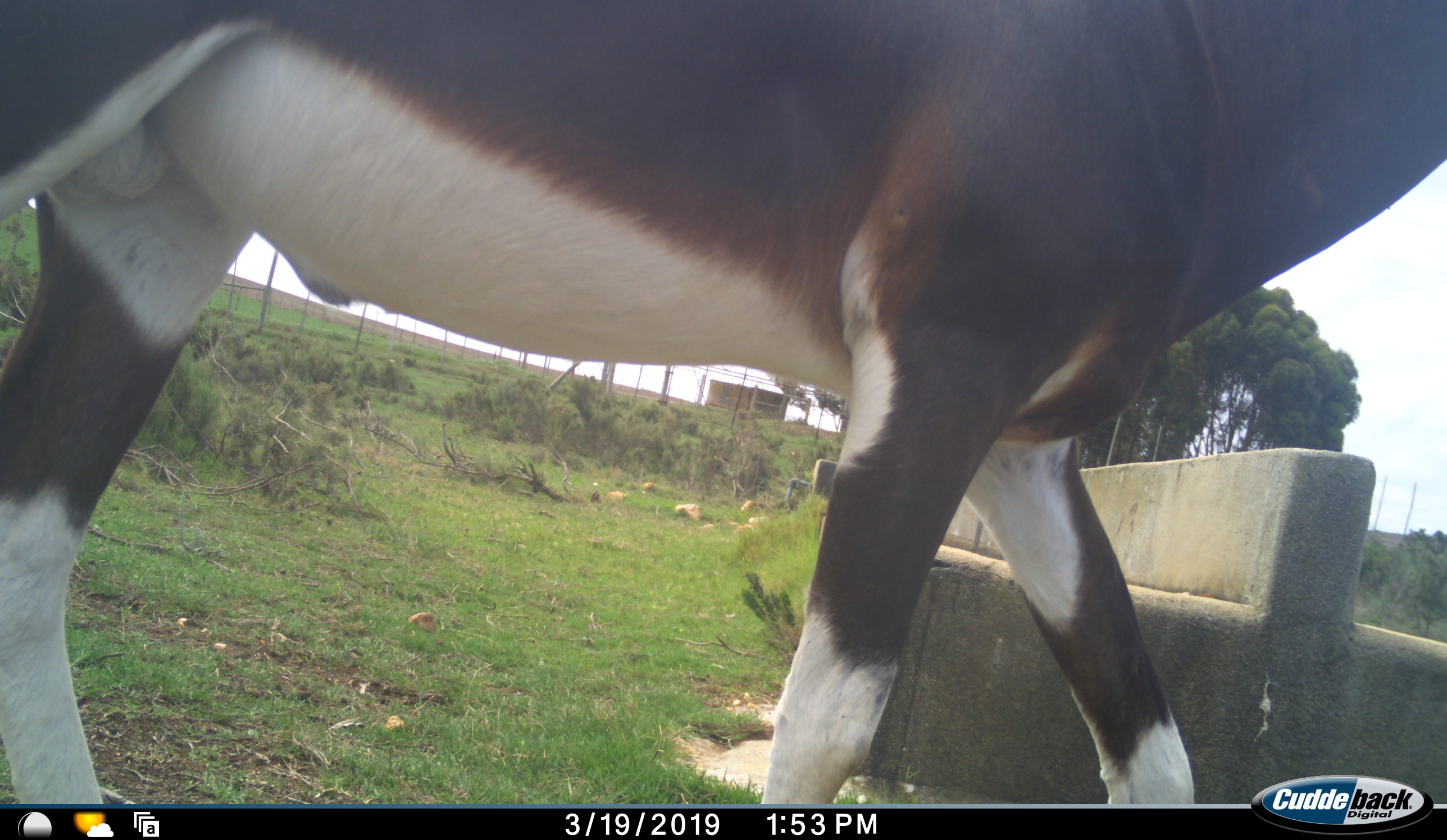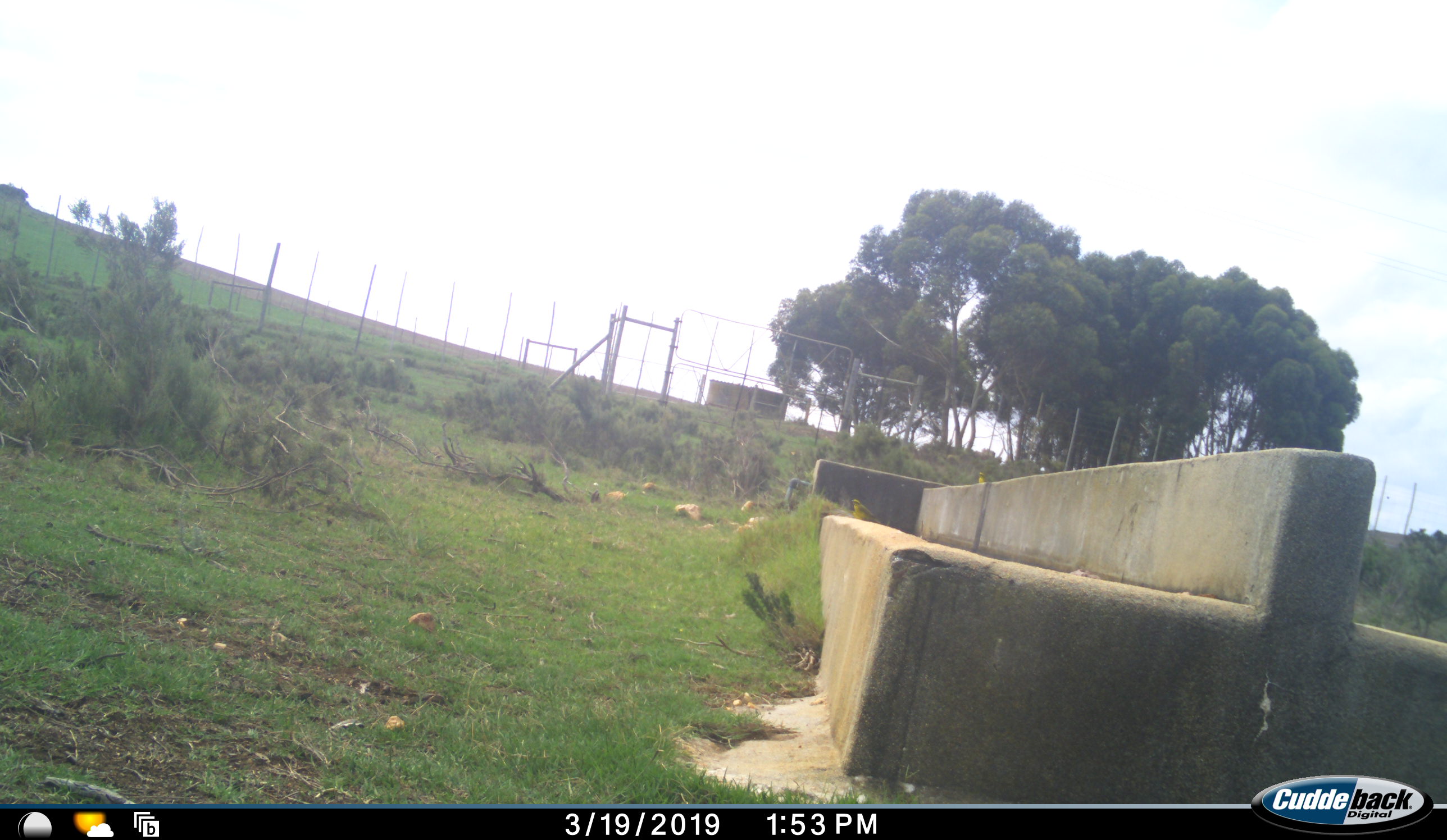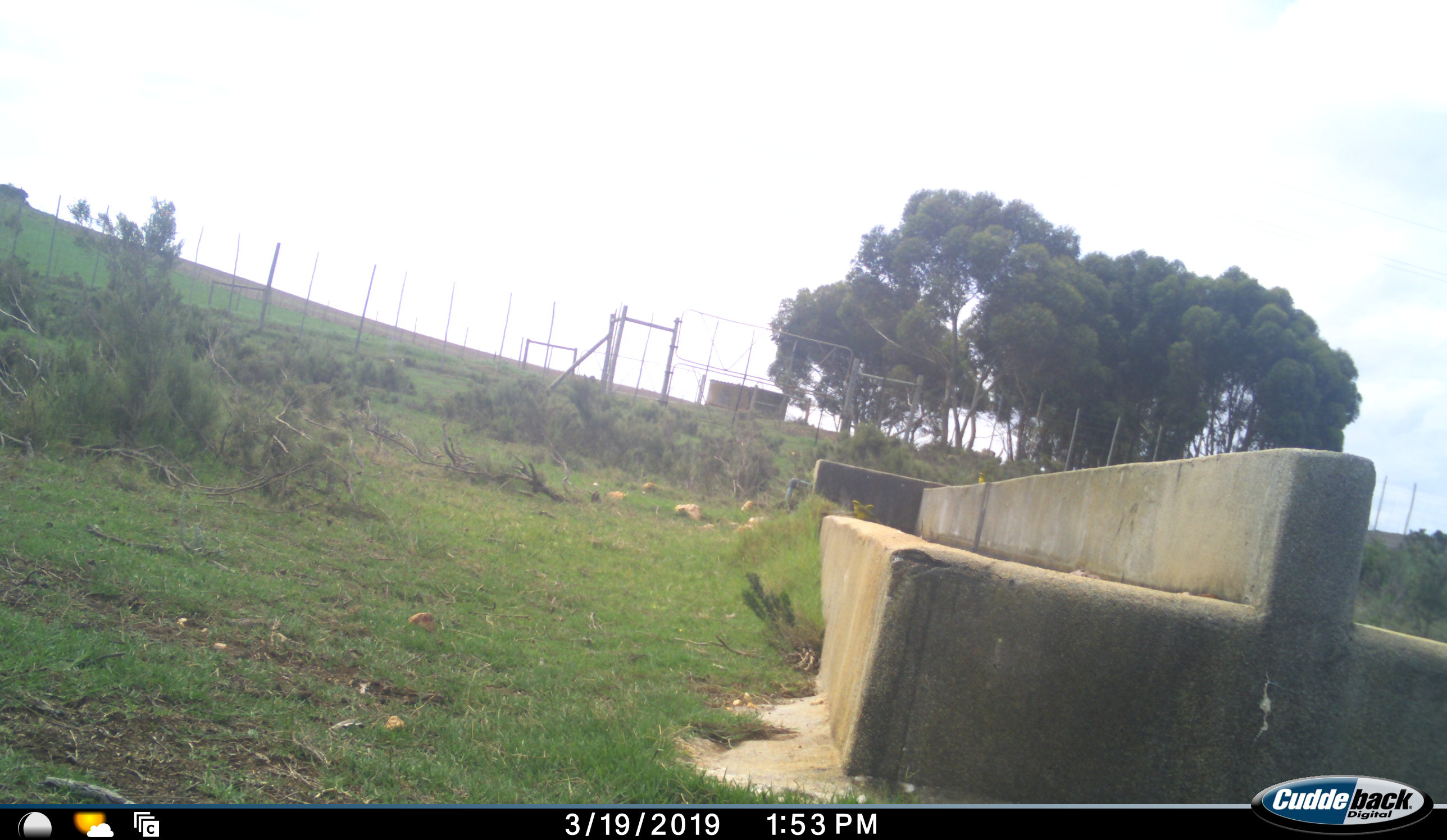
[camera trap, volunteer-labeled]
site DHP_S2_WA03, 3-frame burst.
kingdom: Animalia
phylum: Chordata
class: Mammalia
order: Artiodactyla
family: Bovidae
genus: Damaliscus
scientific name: Damaliscus pygargus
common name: bontebok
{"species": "bontebok (Damaliscus pygargus)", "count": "1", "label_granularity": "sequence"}